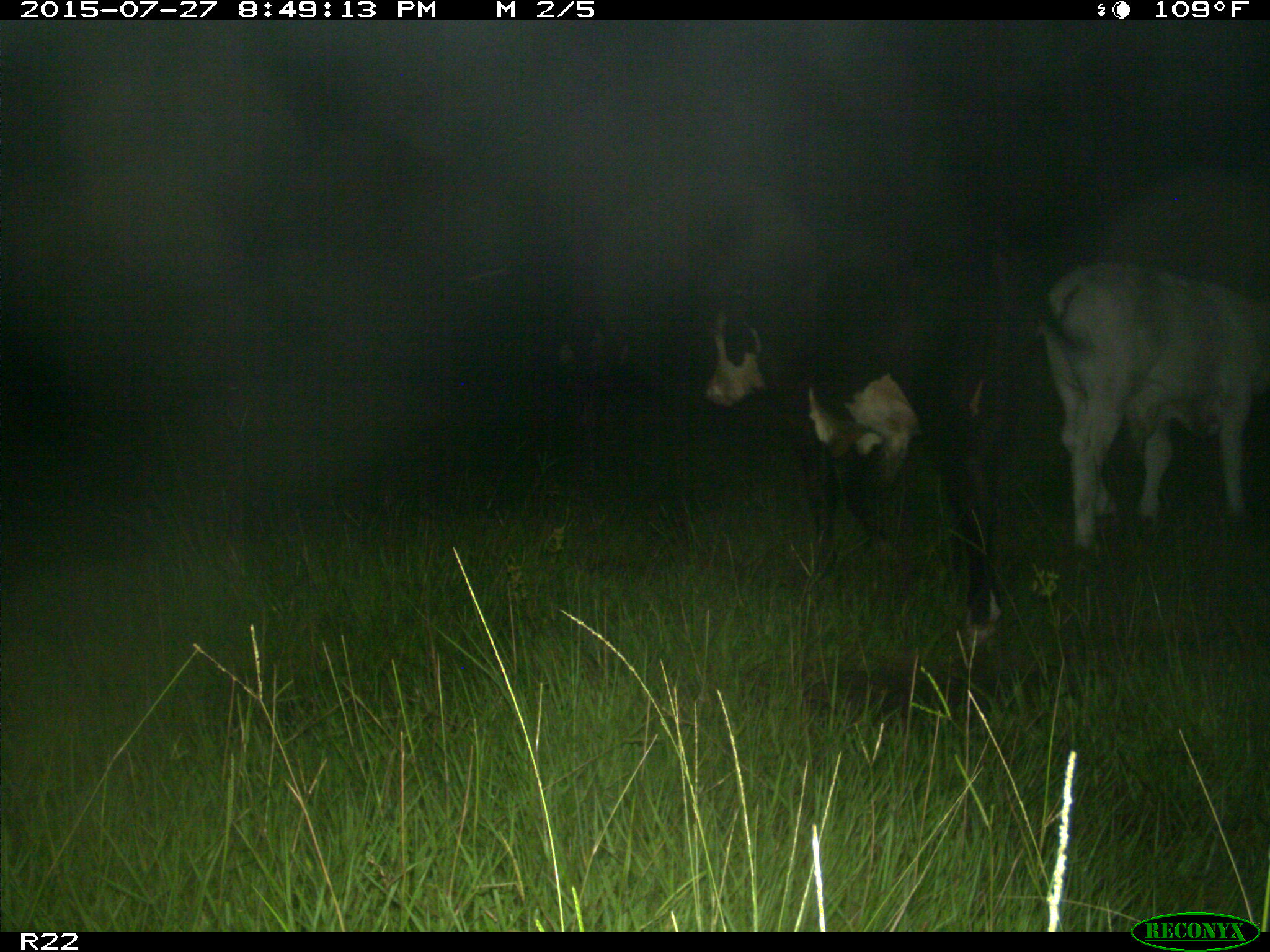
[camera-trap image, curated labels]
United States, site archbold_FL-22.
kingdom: Animalia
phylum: Chordata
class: Mammalia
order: Artiodactyla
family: Bovidae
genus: Bos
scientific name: Bos taurus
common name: domestic cow